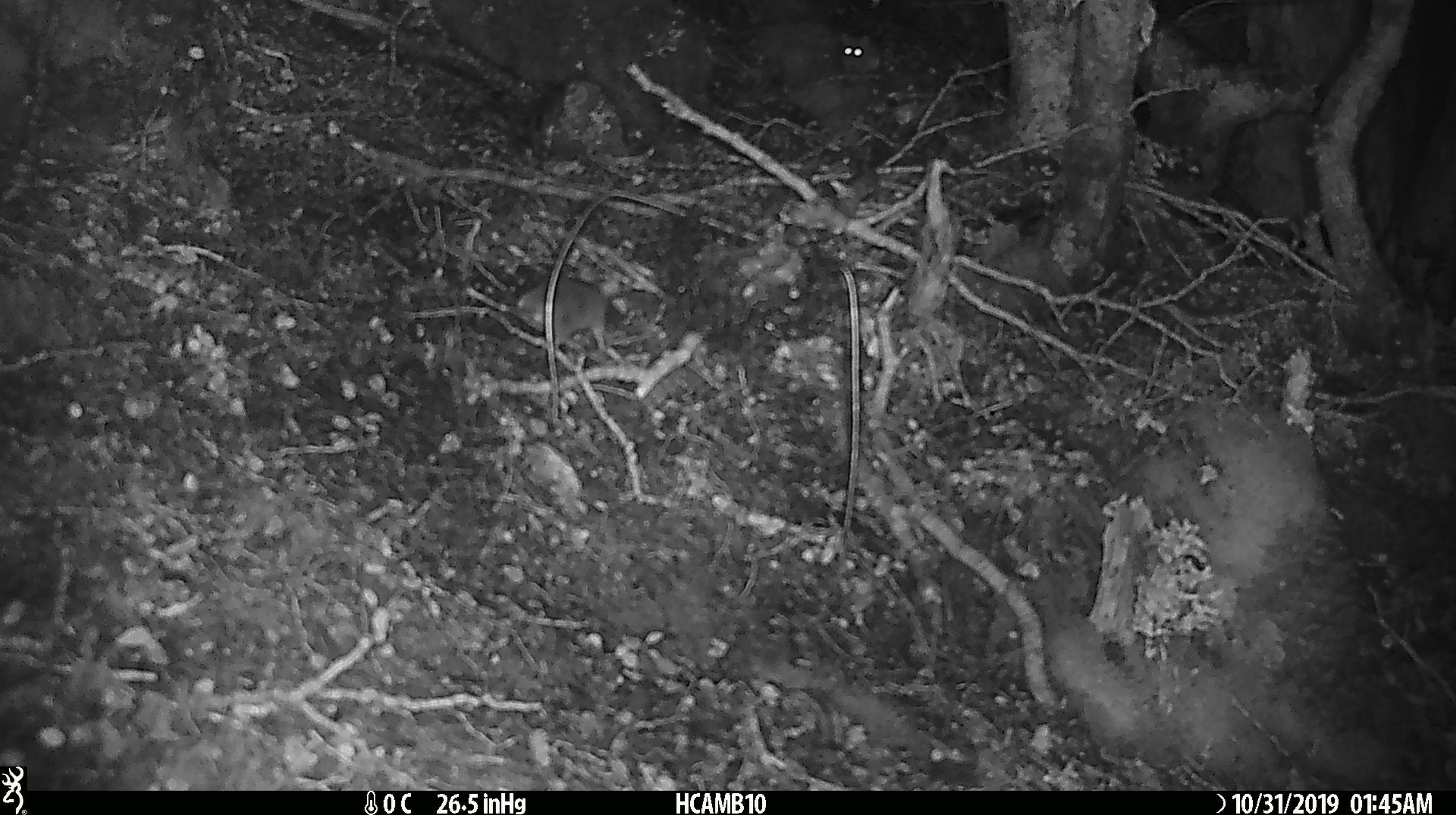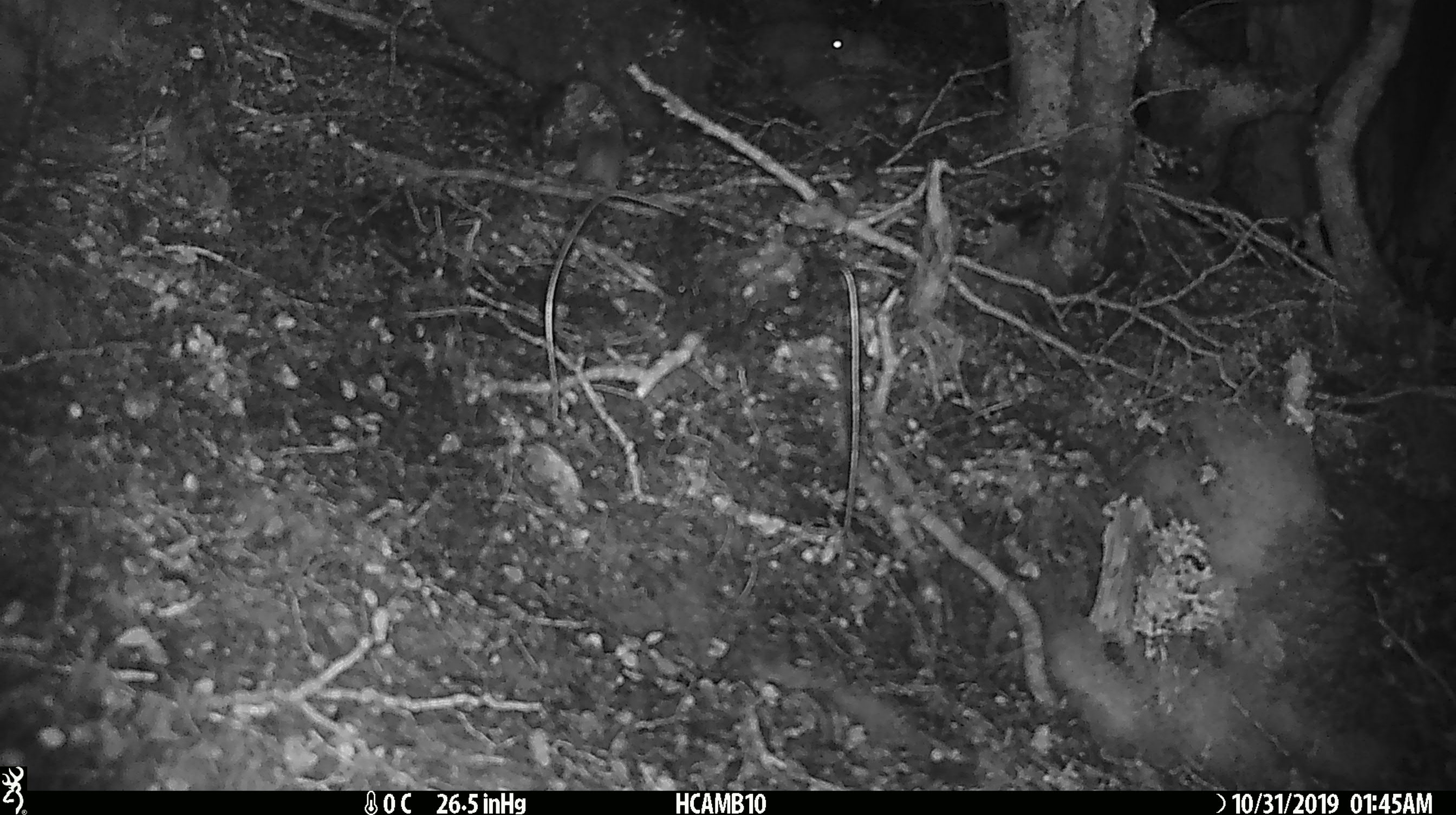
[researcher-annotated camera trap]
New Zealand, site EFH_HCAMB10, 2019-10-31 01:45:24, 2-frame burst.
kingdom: Animalia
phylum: Chordata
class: Mammalia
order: Rodentia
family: Muridae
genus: Mus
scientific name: Mus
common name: mouse